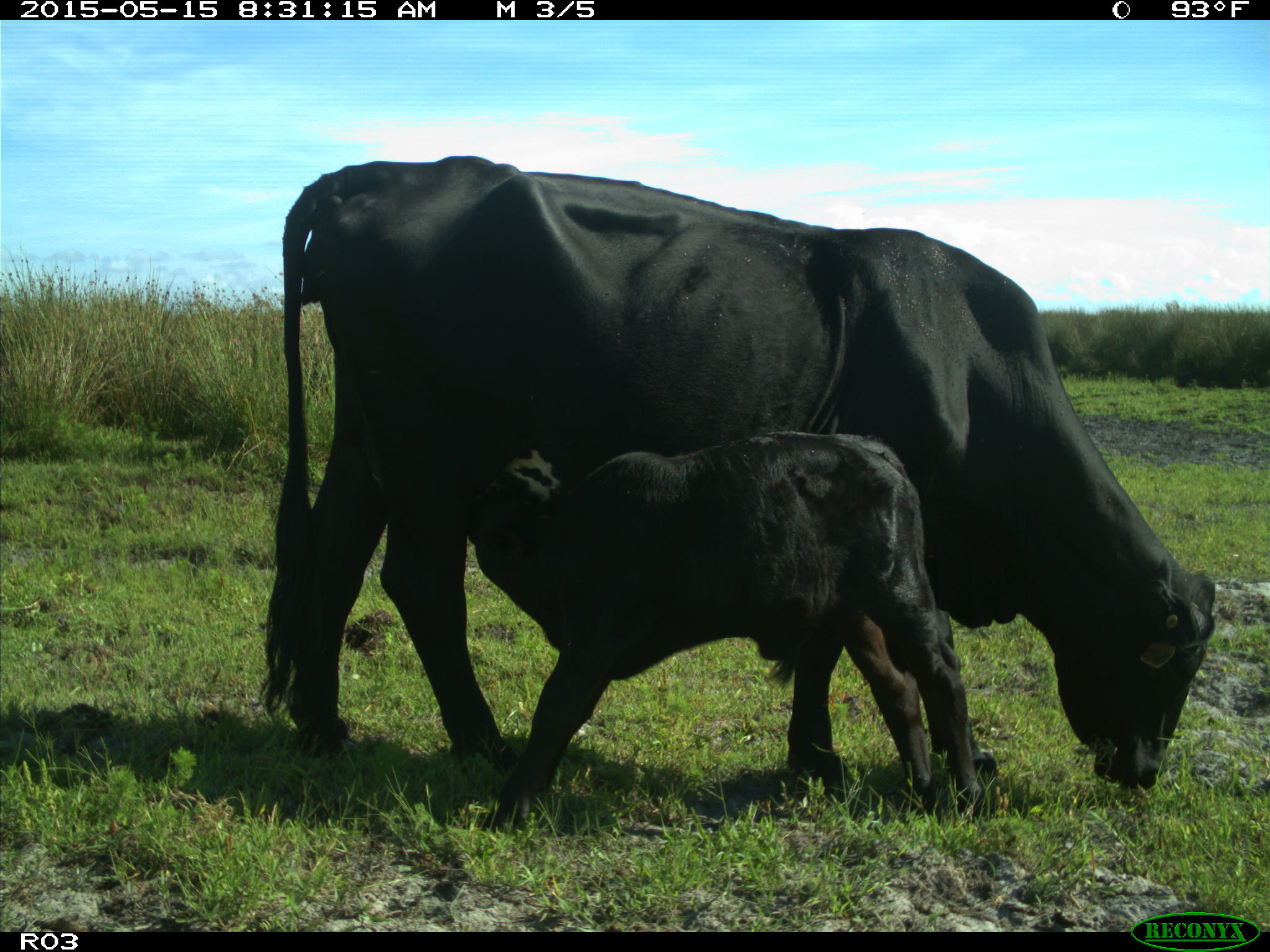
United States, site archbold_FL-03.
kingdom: Animalia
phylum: Chordata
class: Mammalia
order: Artiodactyla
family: Bovidae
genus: Bos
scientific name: Bos taurus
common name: domestic cow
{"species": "Bos taurus (domestic cow)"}